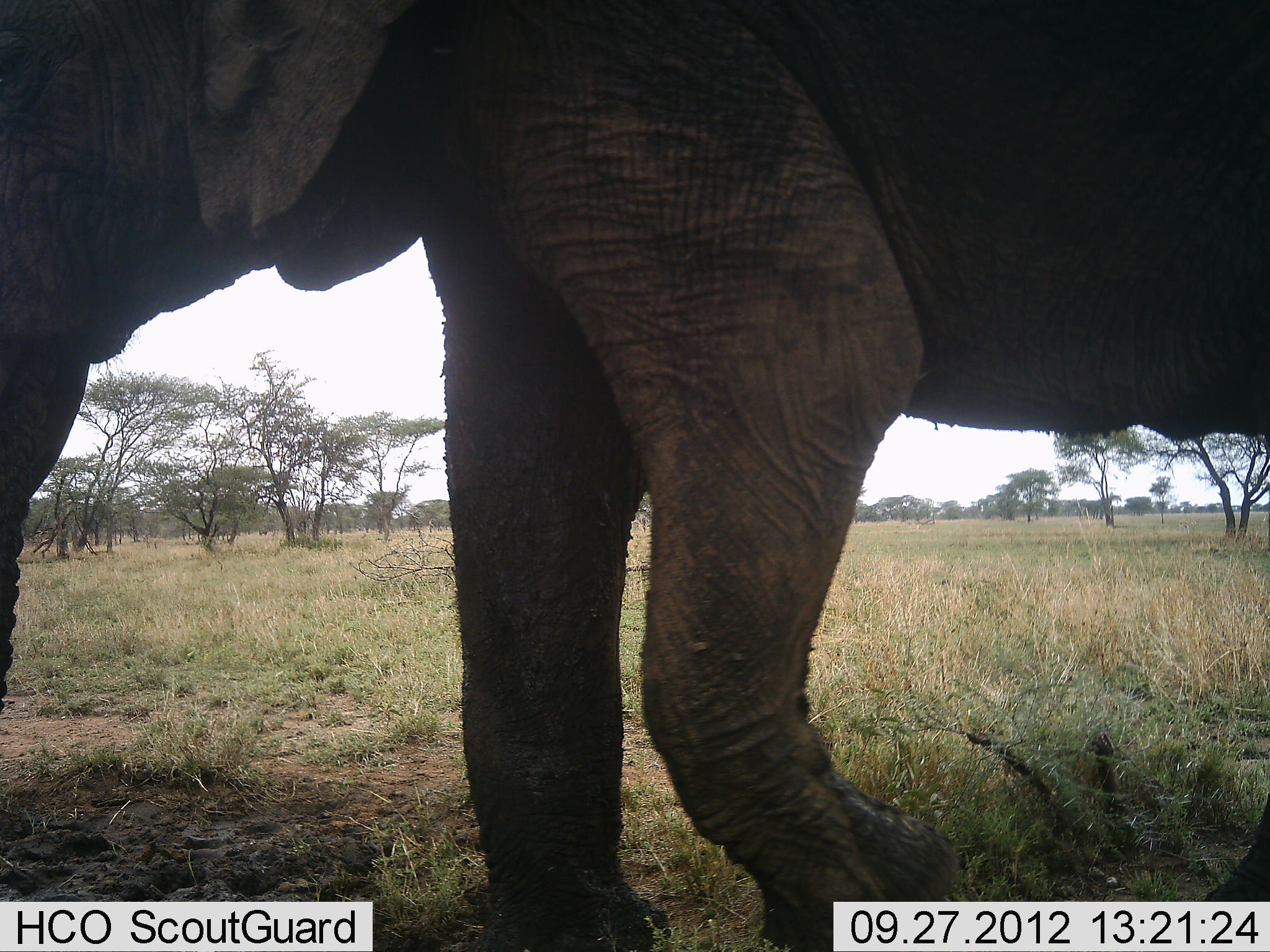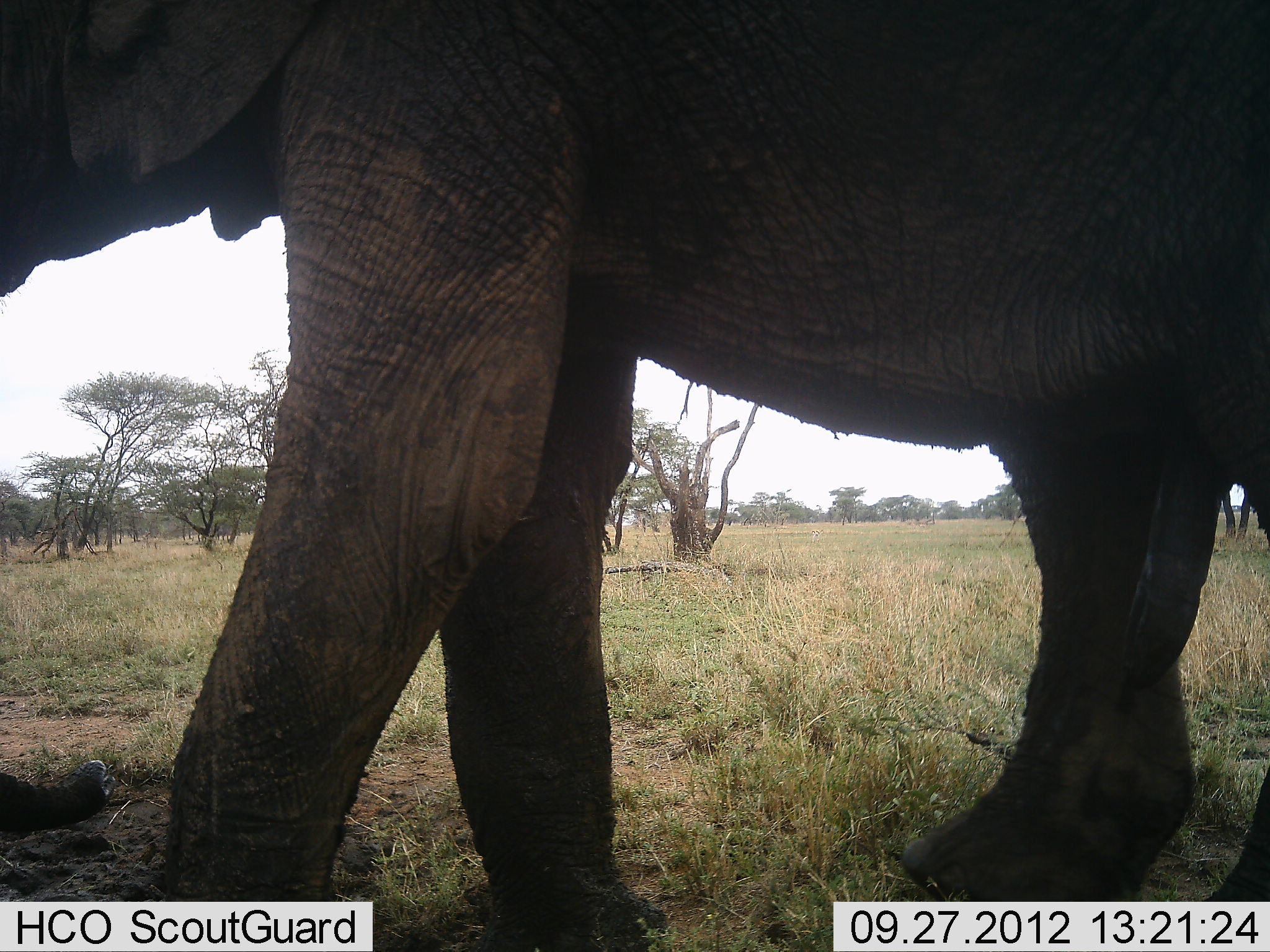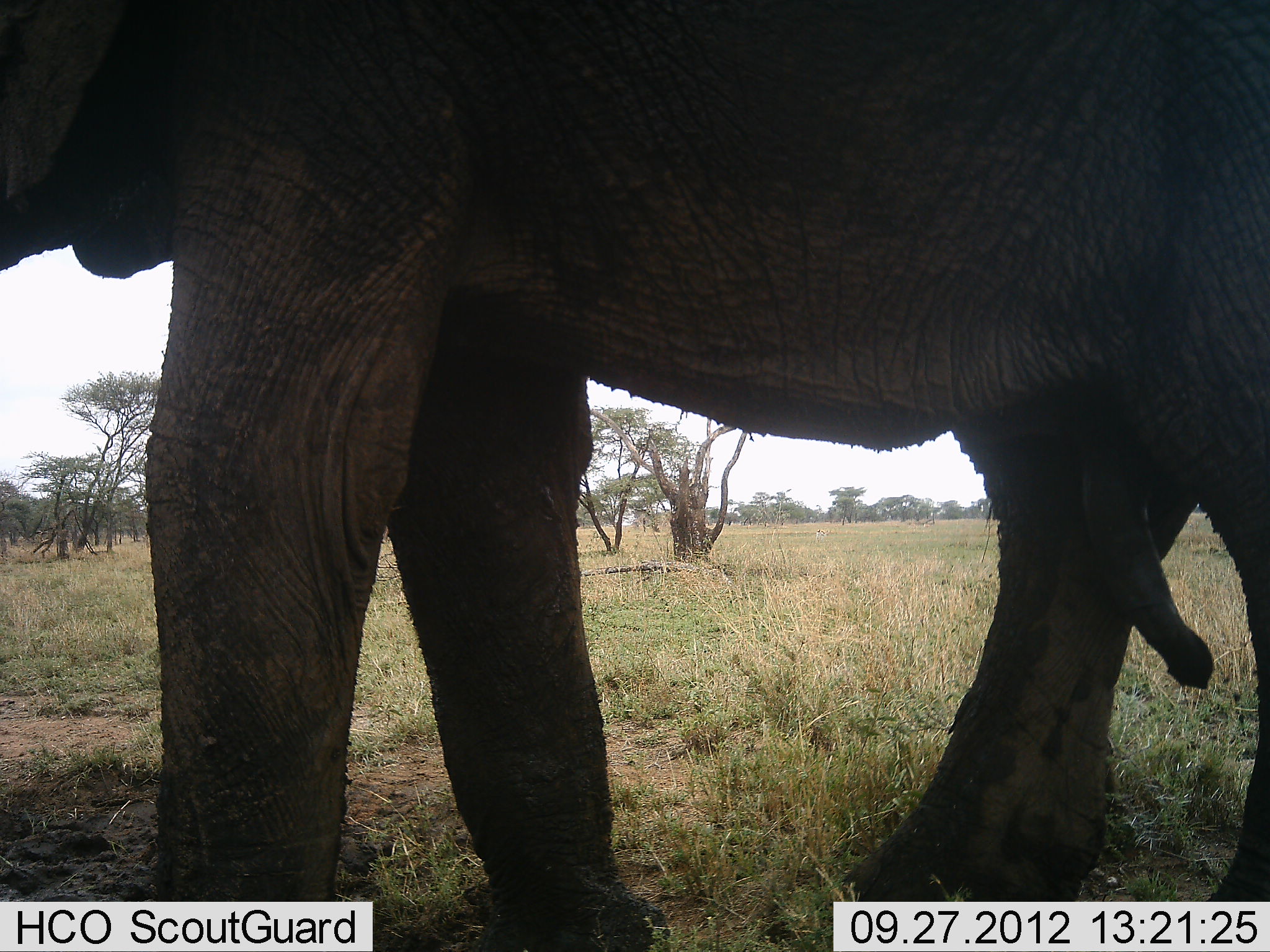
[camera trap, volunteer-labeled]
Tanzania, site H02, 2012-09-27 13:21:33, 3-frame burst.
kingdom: Animalia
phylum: Chordata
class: Mammalia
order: Proboscidea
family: Elephantidae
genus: Loxodonta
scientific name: Loxodonta africana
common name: african bush elephant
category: elephant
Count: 1.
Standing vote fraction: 20%.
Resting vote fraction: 0%.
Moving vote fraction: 90%.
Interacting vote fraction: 0%.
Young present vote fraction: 0%.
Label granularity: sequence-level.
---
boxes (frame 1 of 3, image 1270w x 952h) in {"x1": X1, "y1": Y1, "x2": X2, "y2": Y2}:
animal: {"x1": 3, "y1": 1, "x2": 1270, "y2": 951}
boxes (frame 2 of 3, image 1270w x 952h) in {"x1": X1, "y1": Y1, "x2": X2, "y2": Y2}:
animal: {"x1": 1, "y1": 1, "x2": 1270, "y2": 952}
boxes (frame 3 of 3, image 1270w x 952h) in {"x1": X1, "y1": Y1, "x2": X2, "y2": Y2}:
animal: {"x1": 1, "y1": 1, "x2": 1268, "y2": 952}